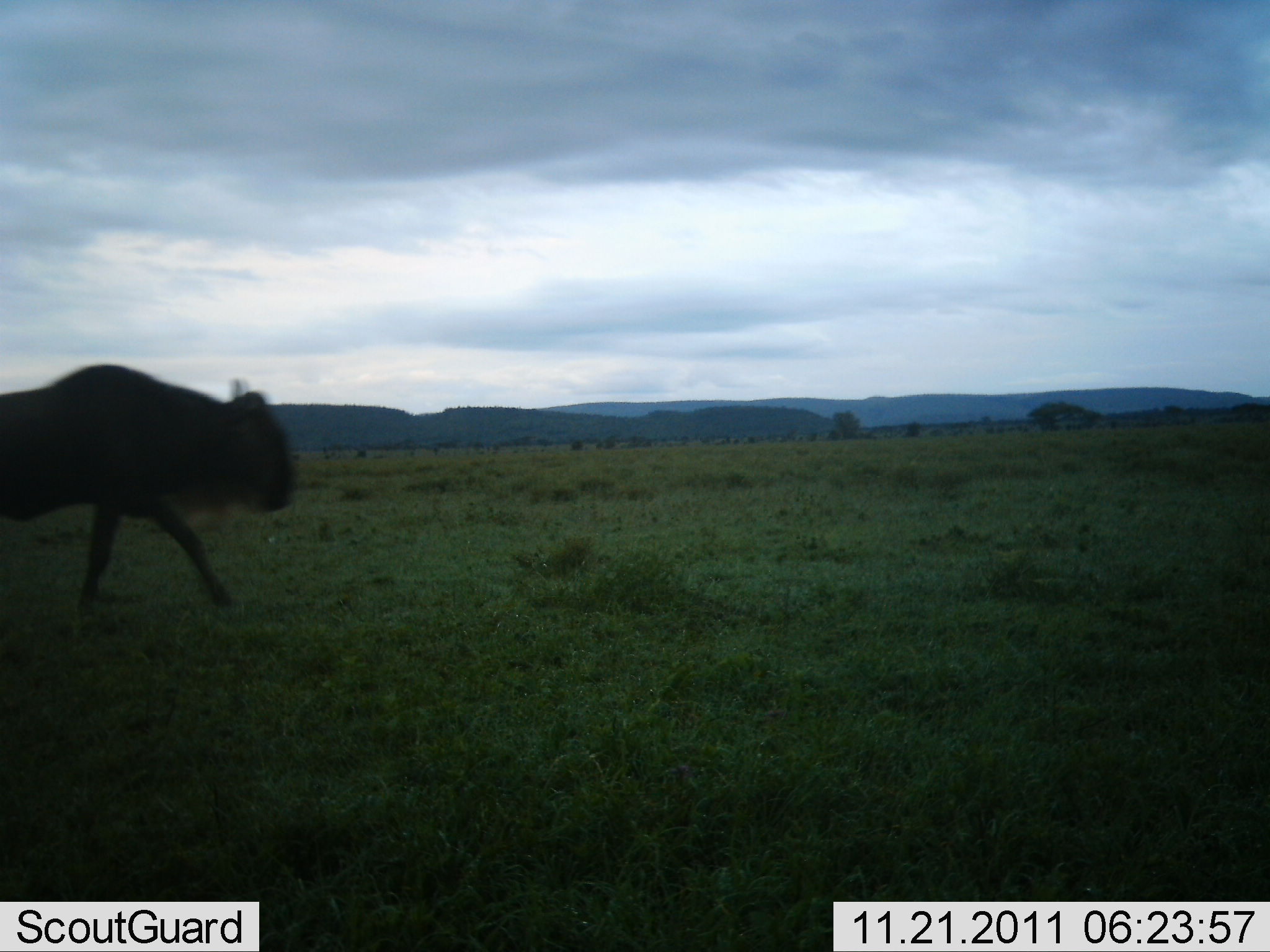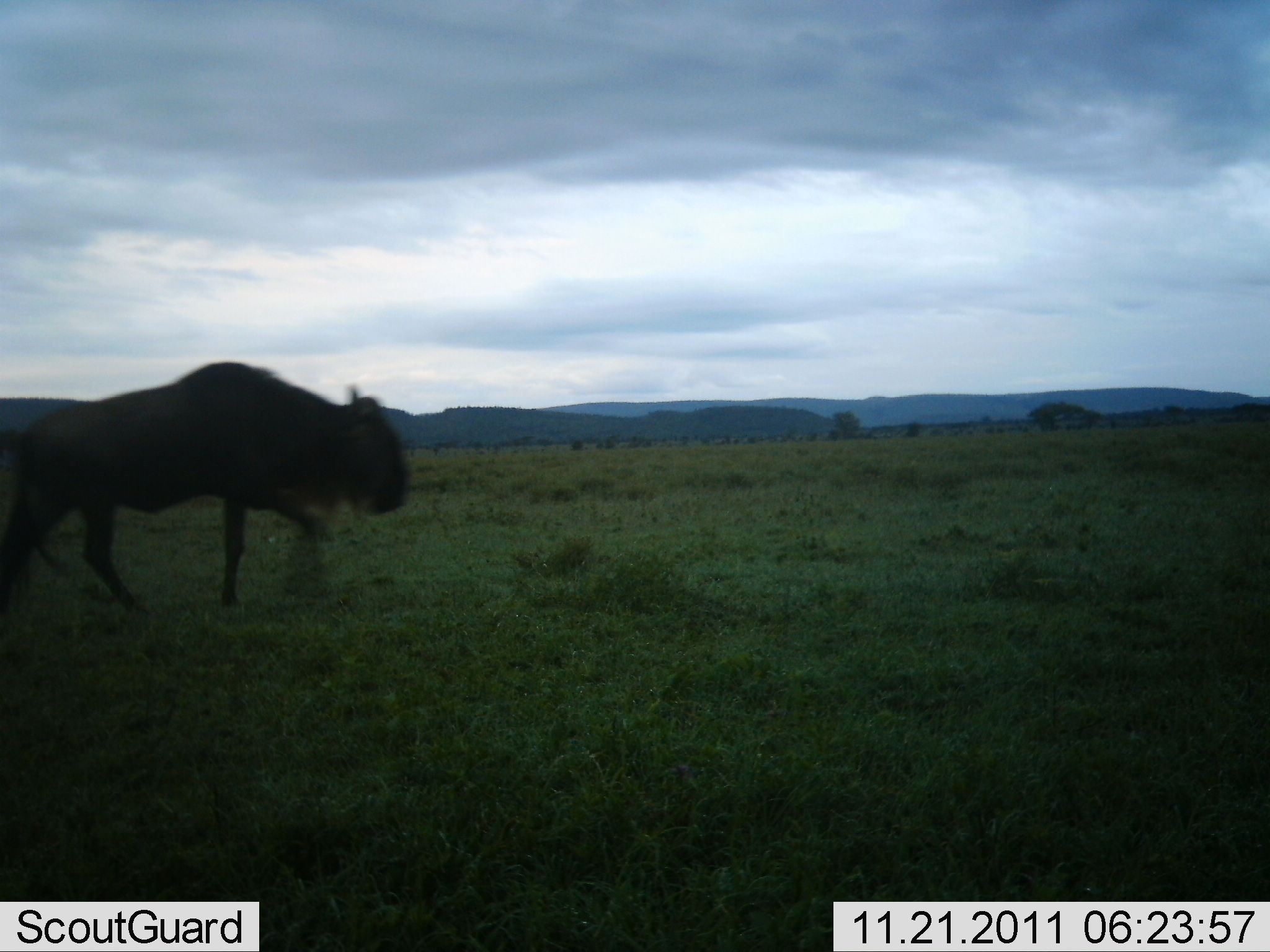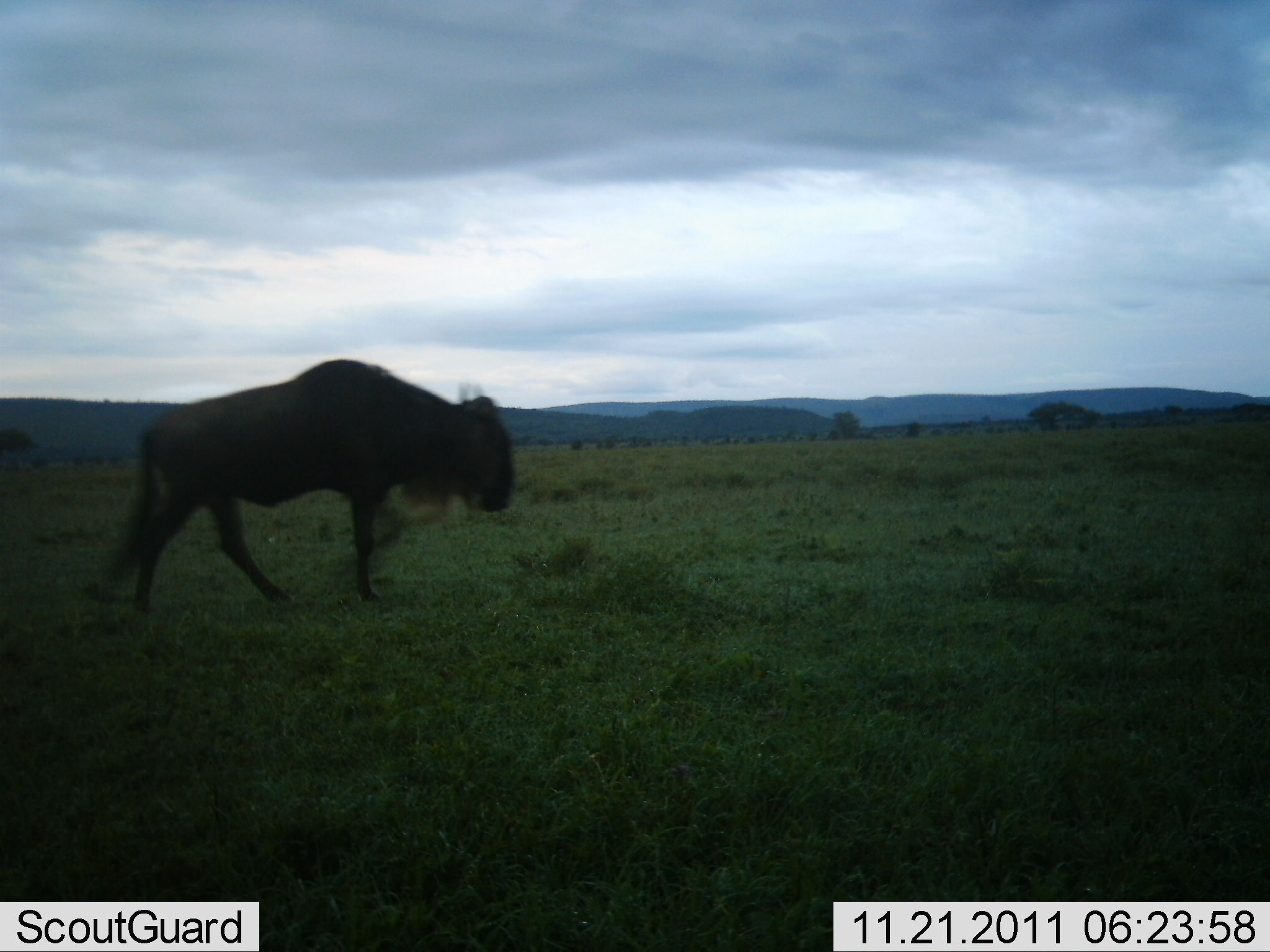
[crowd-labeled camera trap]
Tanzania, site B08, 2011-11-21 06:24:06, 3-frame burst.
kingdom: Animalia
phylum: Chordata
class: Mammalia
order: Artiodactyla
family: Bovidae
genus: Connochaetes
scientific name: Connochaetes taurinus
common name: blue wildebeest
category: wildebeest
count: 1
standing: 0%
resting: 0%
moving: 100%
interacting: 0%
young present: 0%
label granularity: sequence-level